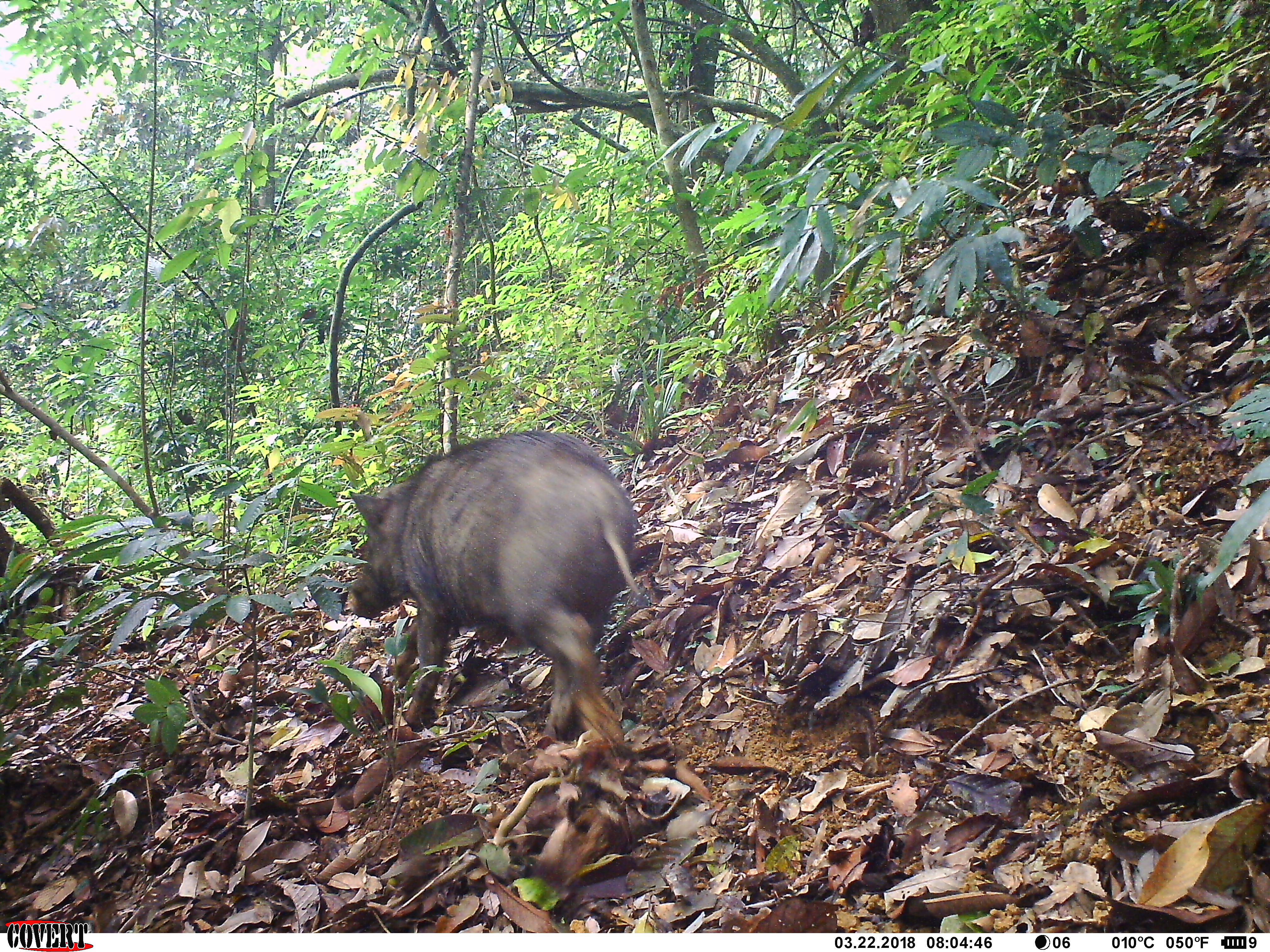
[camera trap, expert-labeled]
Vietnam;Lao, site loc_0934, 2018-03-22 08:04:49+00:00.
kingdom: Animalia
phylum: Chordata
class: Mammalia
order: Artiodactyla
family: Suidae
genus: Sus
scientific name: Sus scrofa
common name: eurasian wild pig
Eurasian wild pig (Sus scrofa). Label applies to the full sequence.